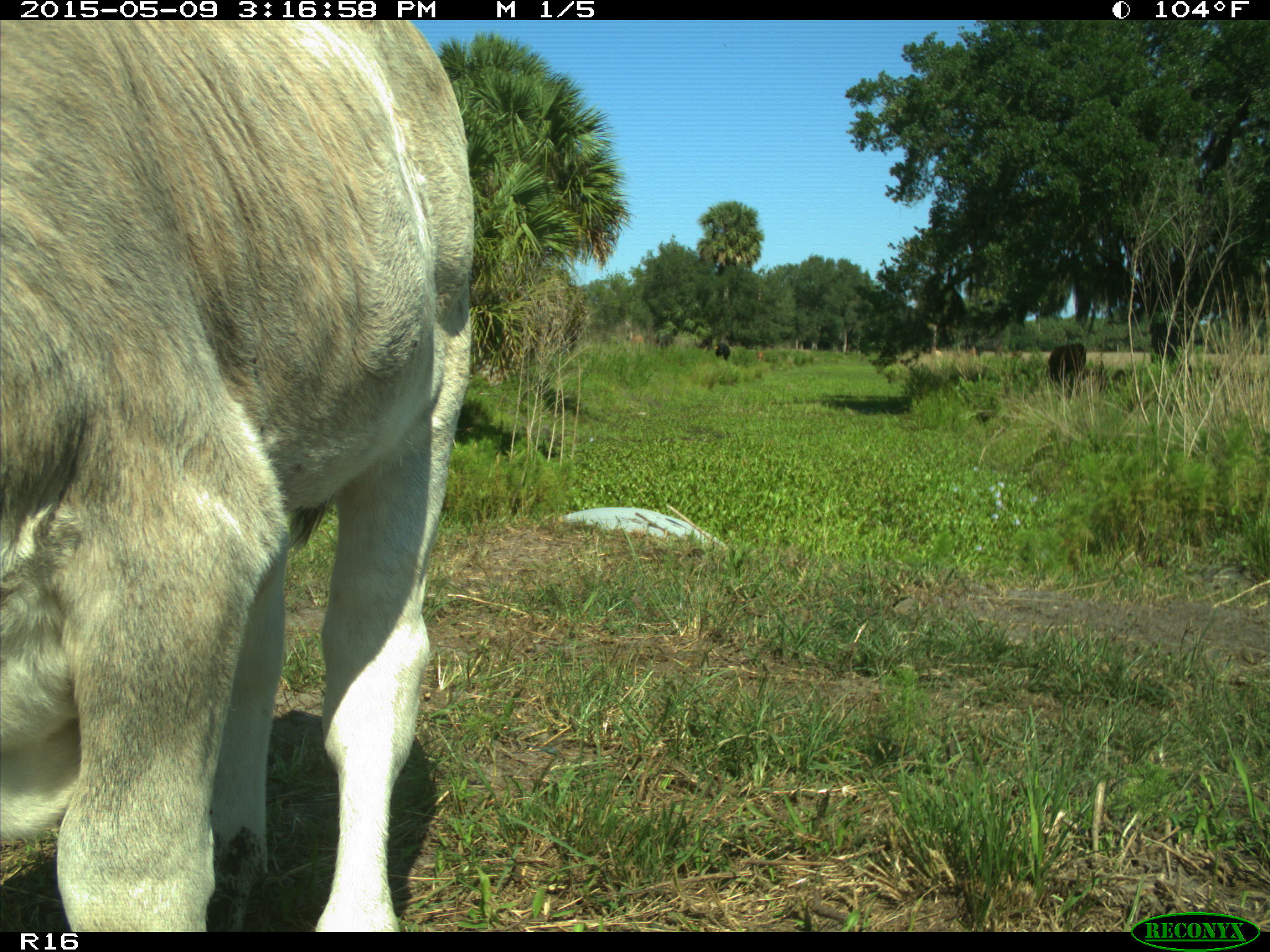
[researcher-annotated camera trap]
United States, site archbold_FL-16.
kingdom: Animalia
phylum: Chordata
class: Mammalia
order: Artiodactyla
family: Bovidae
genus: Bos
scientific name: Bos taurus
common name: domestic cow